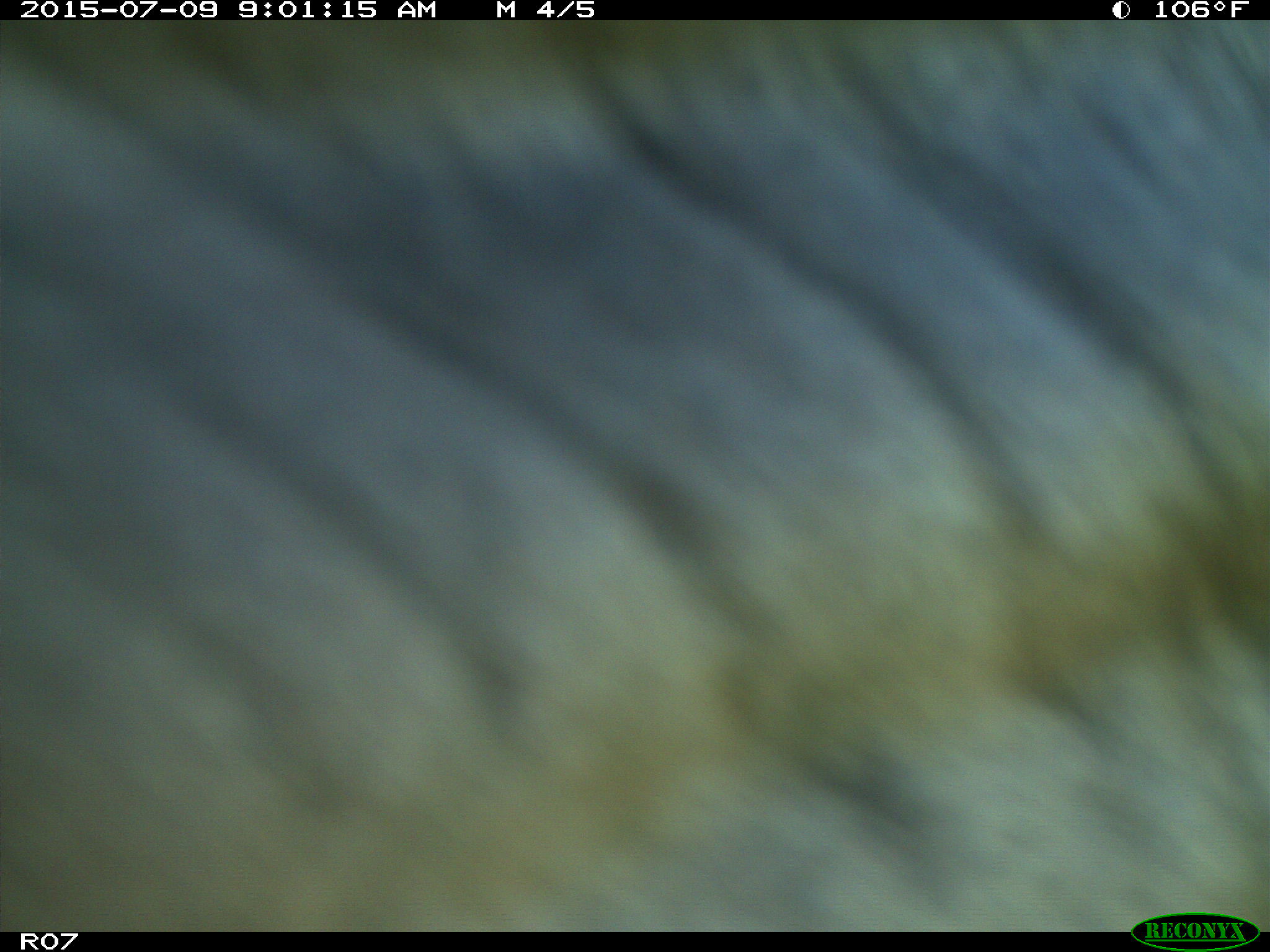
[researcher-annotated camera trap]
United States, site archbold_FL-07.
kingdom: Animalia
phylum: Chordata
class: Mammalia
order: Artiodactyla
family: Bovidae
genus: Bos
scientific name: Bos taurus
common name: domestic cow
Bos taurus (domestic cow).